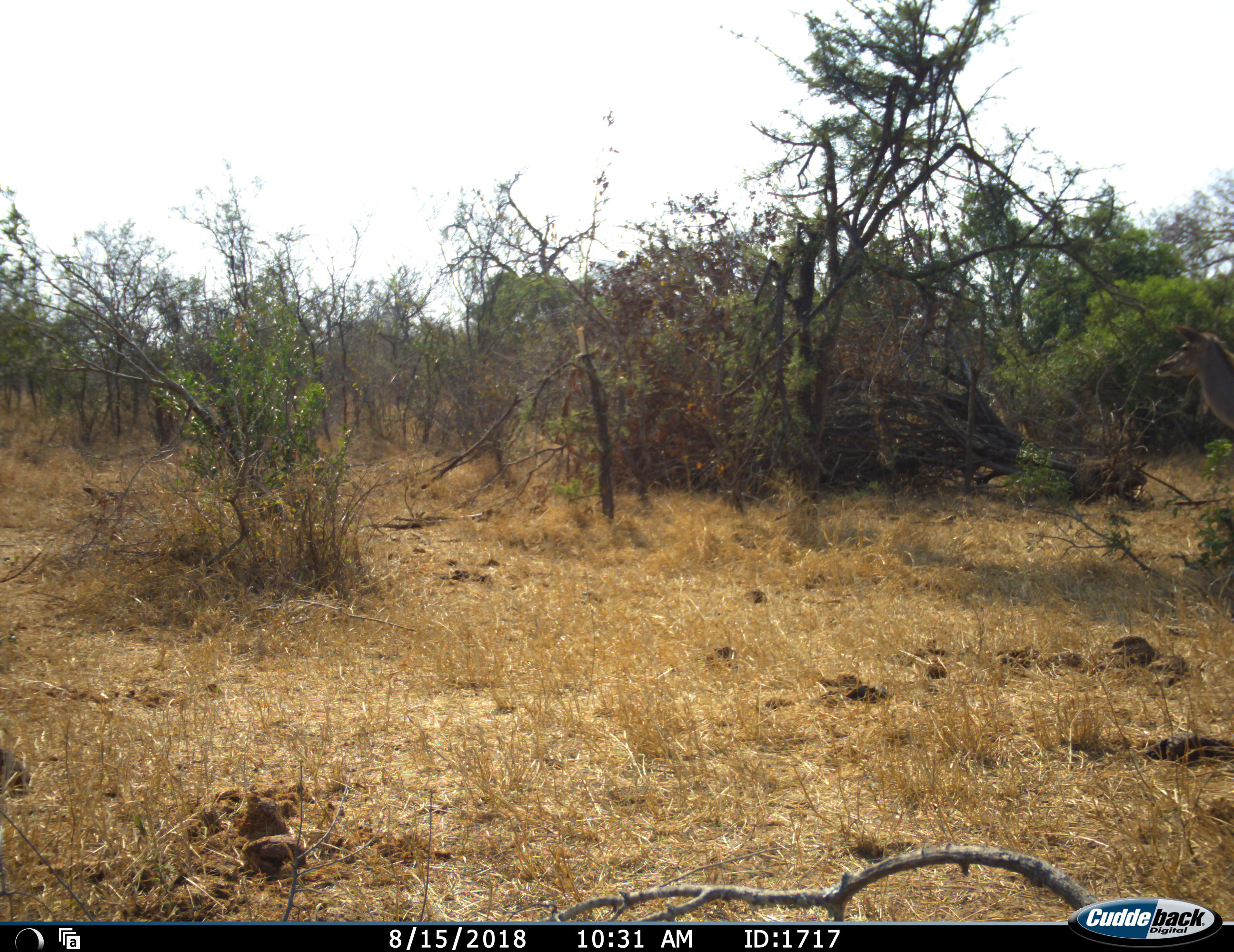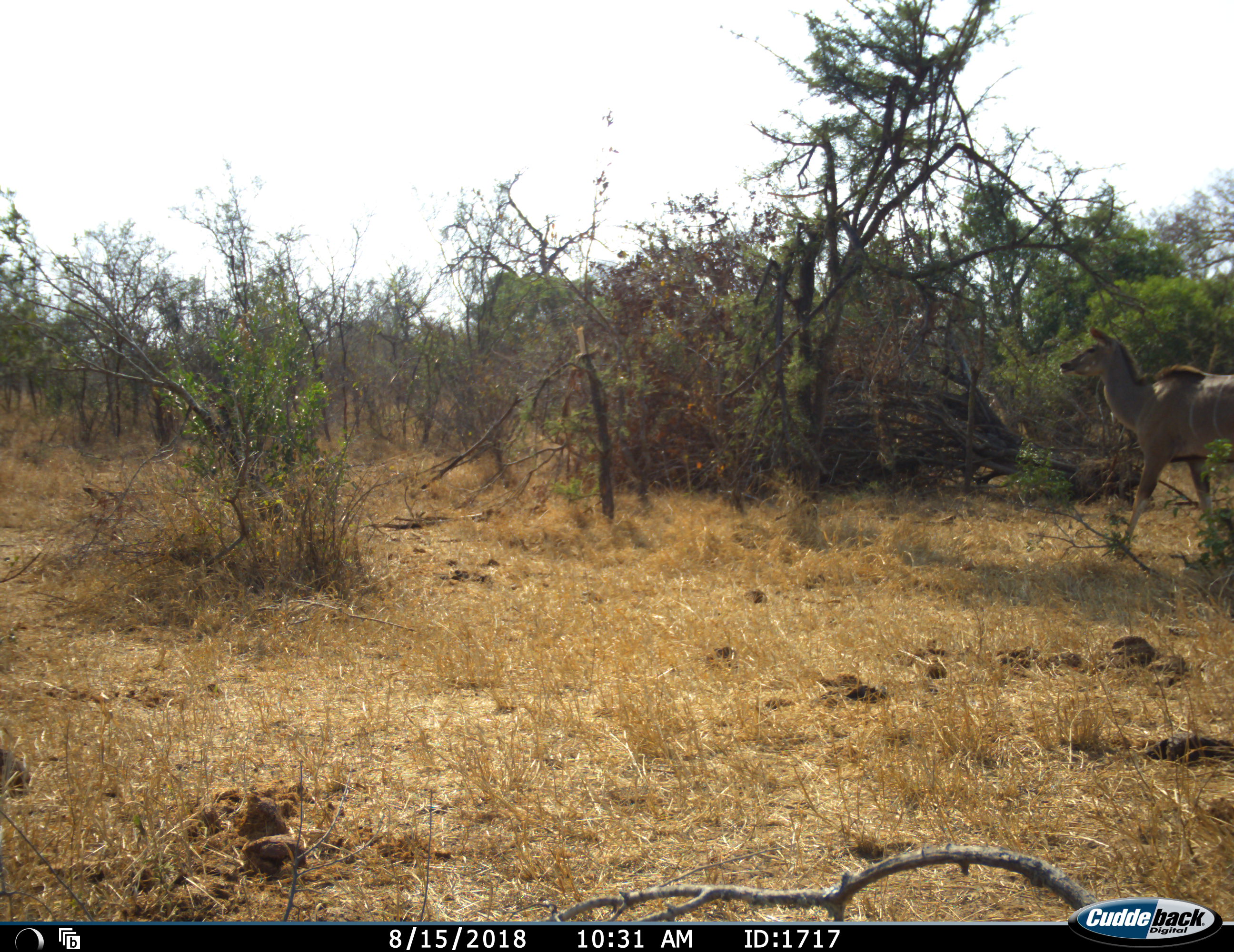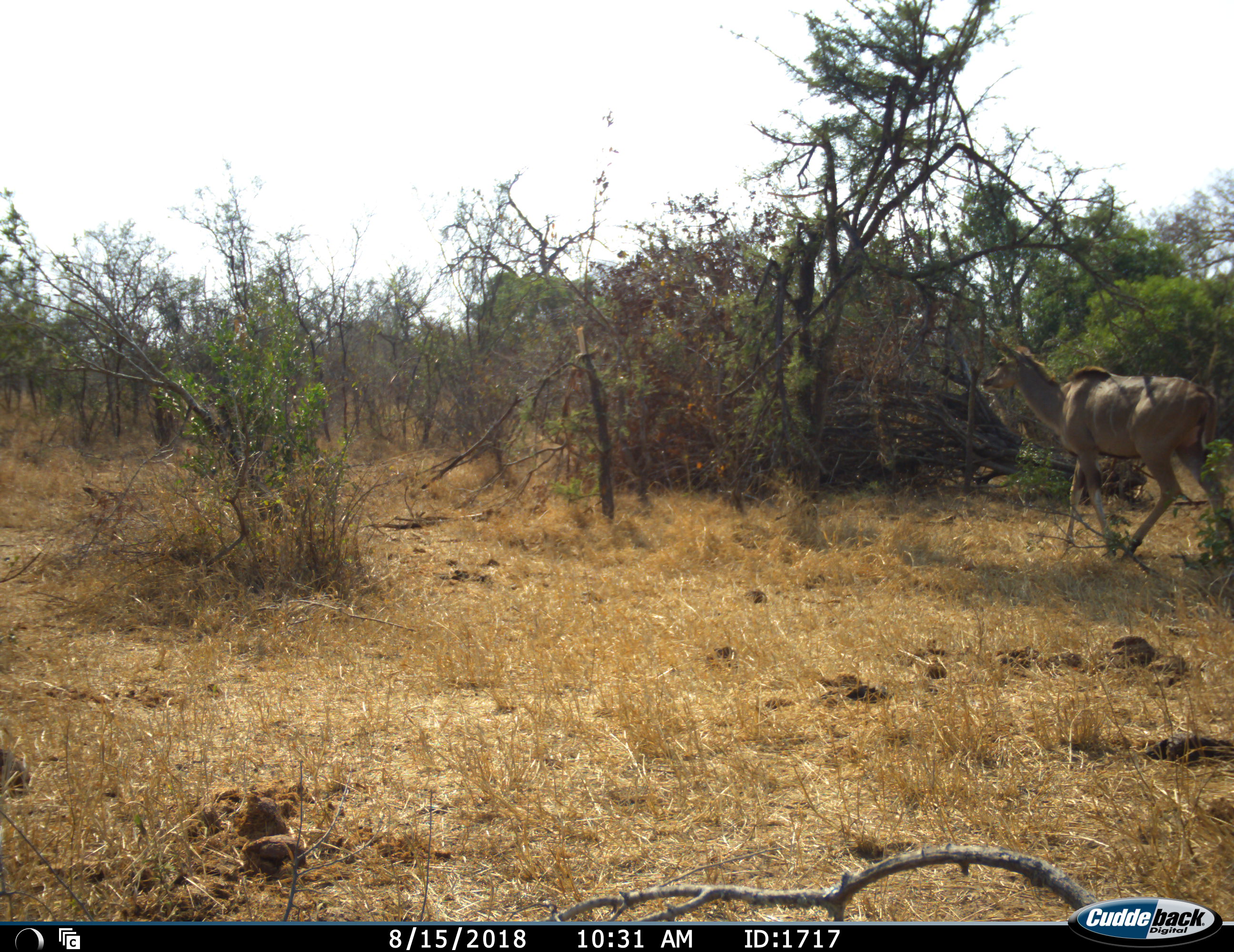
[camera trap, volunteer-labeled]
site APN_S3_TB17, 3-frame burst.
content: unidentified animal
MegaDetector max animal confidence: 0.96